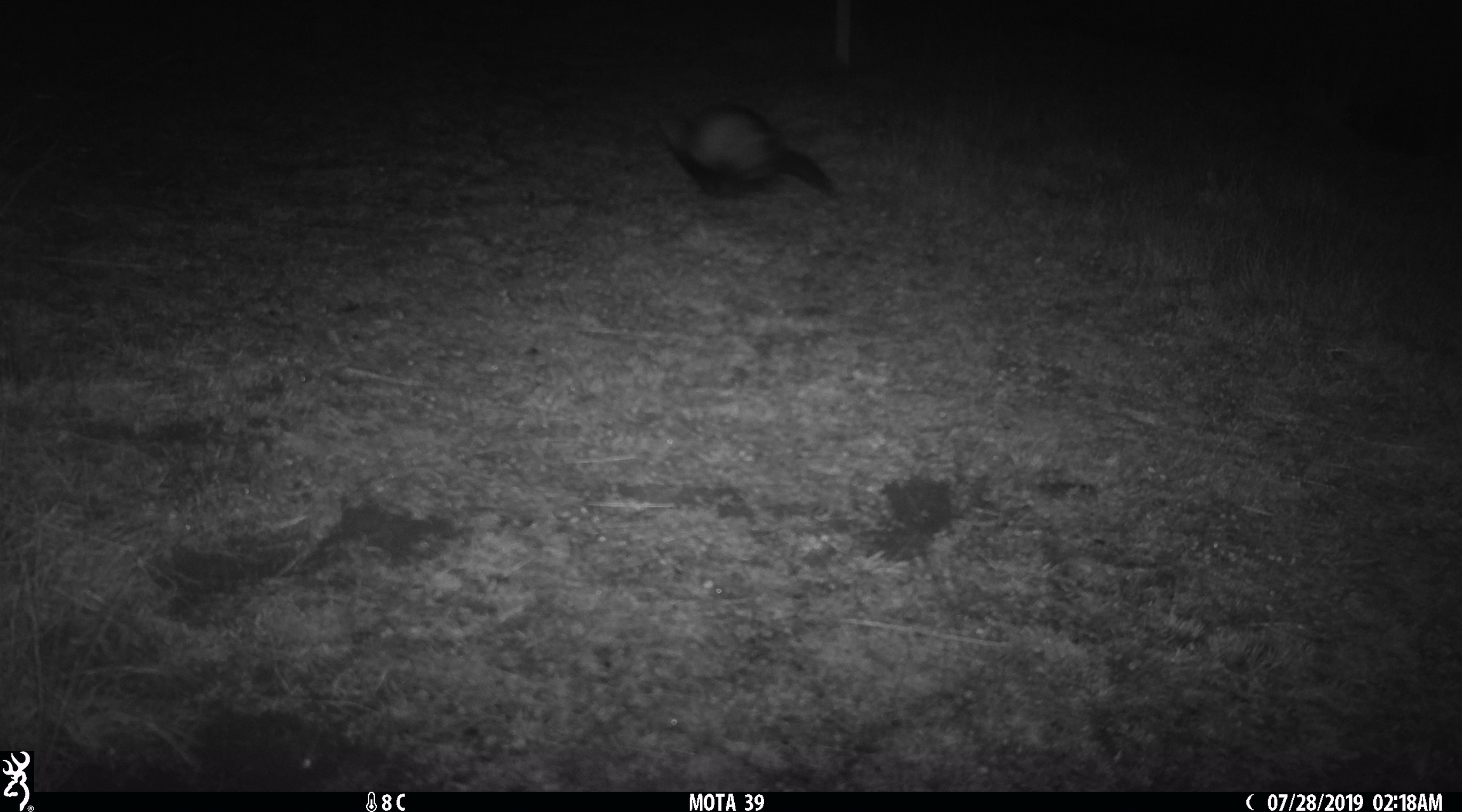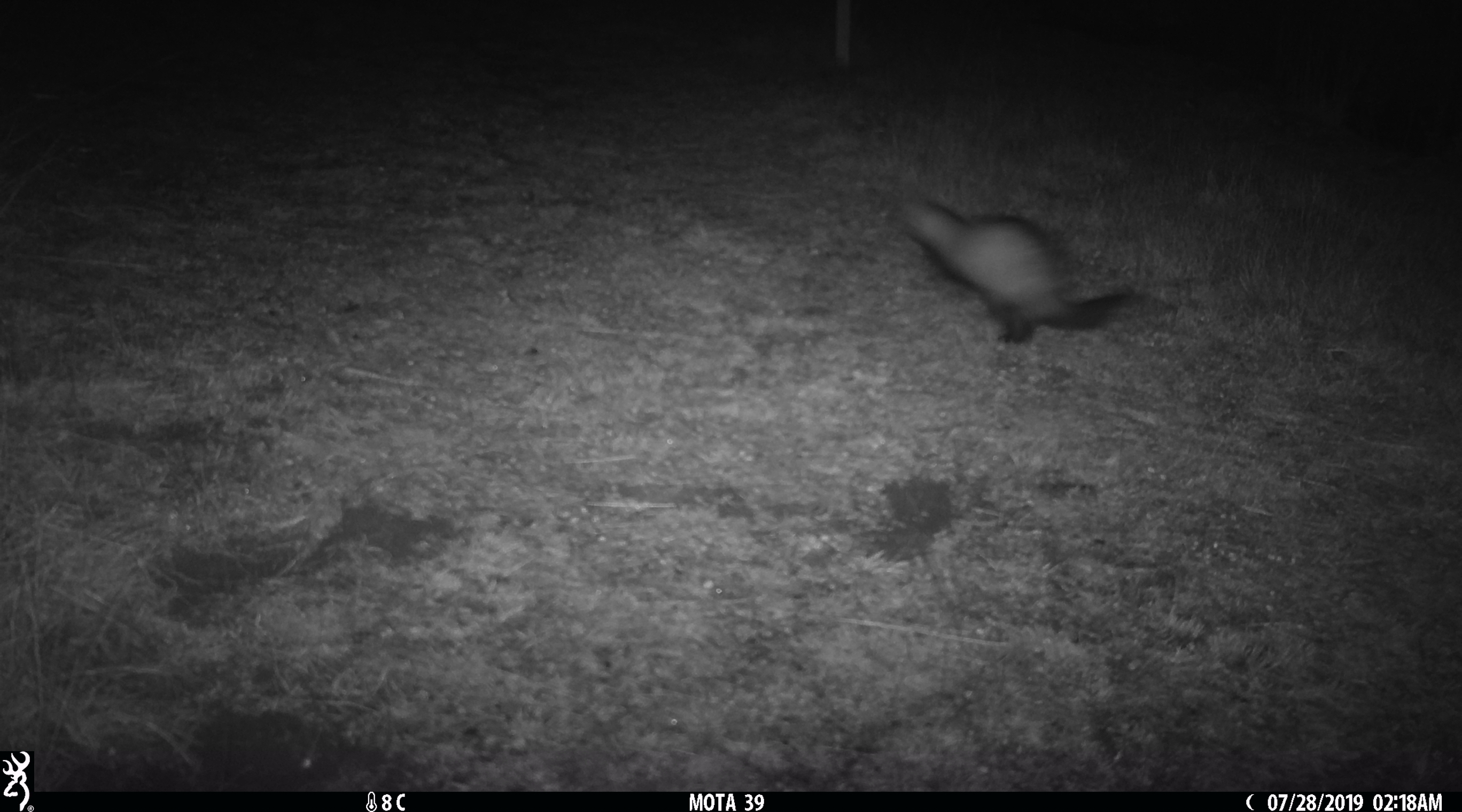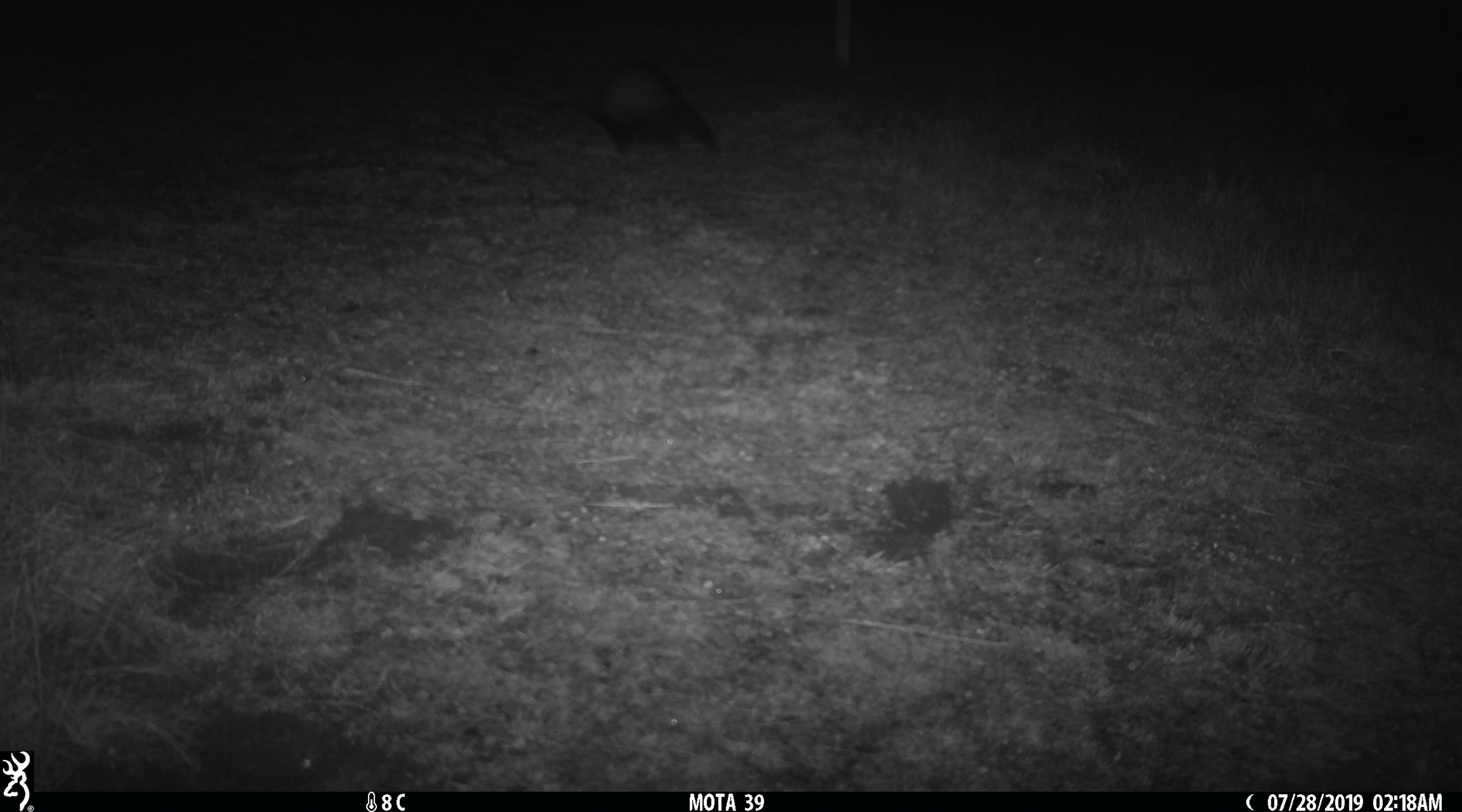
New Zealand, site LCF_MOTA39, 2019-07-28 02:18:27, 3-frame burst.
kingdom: Animalia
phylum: Chordata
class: Mammalia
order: Carnivora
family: Mustelidae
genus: Mustela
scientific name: Mustela furo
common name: ferret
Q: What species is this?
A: Ferret (Mustela furo).